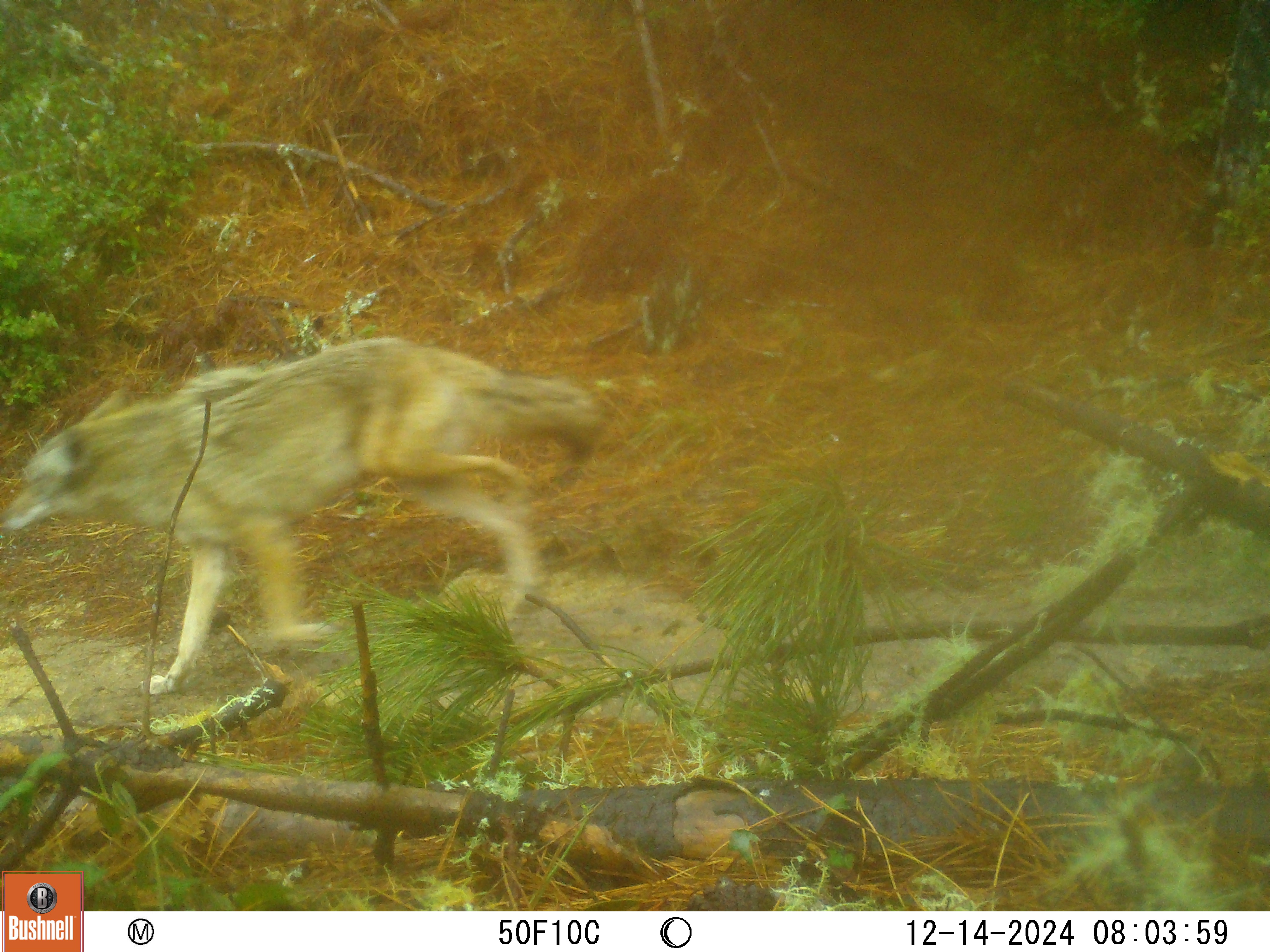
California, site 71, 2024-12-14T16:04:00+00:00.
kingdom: Animalia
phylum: Chordata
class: Mammalia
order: Carnivora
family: Canidae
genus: Canis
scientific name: Canis latrans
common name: coyote